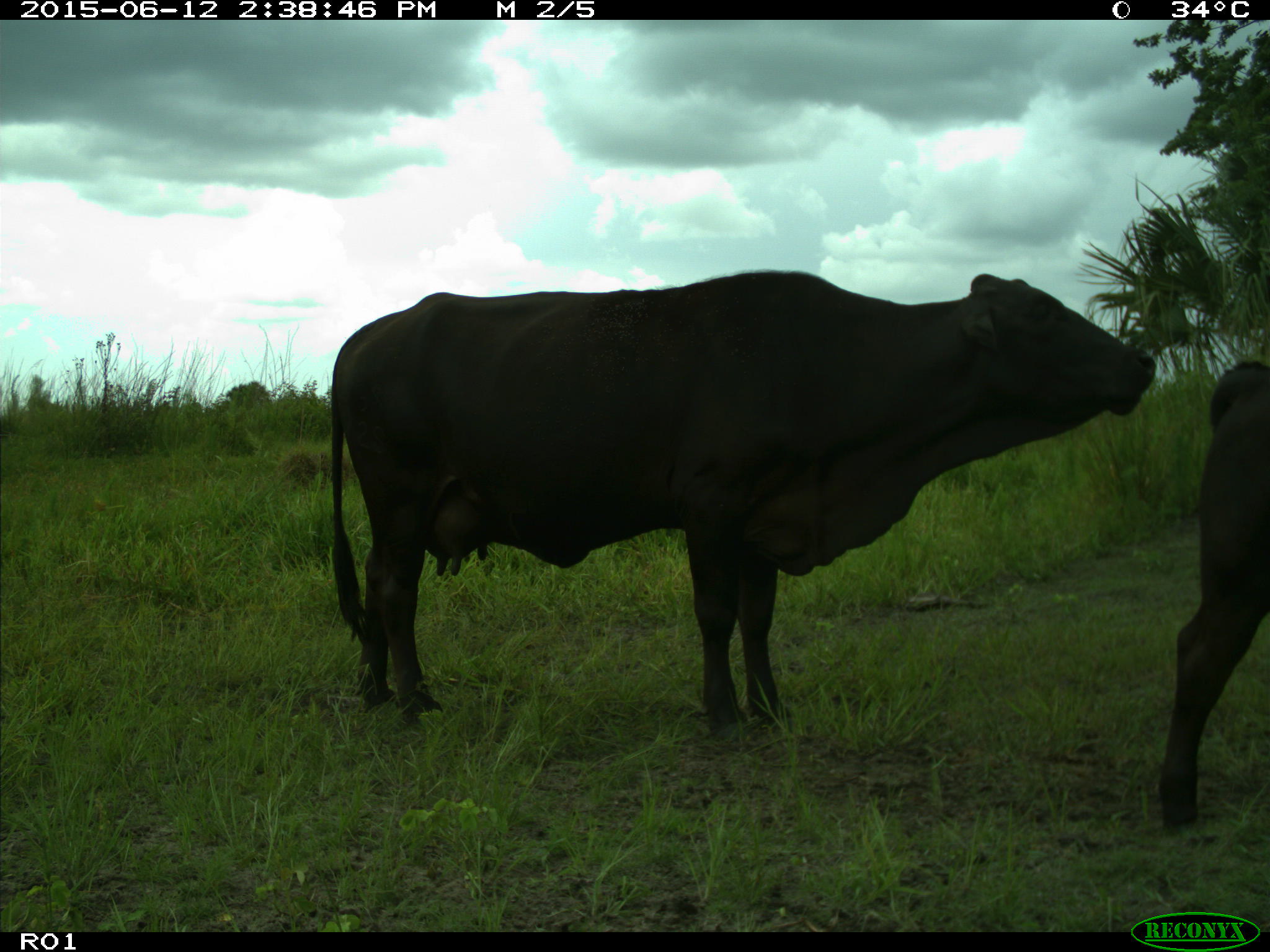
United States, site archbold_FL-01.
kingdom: Animalia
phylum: Chordata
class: Mammalia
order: Artiodactyla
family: Bovidae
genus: Bos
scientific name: Bos taurus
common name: domestic cow